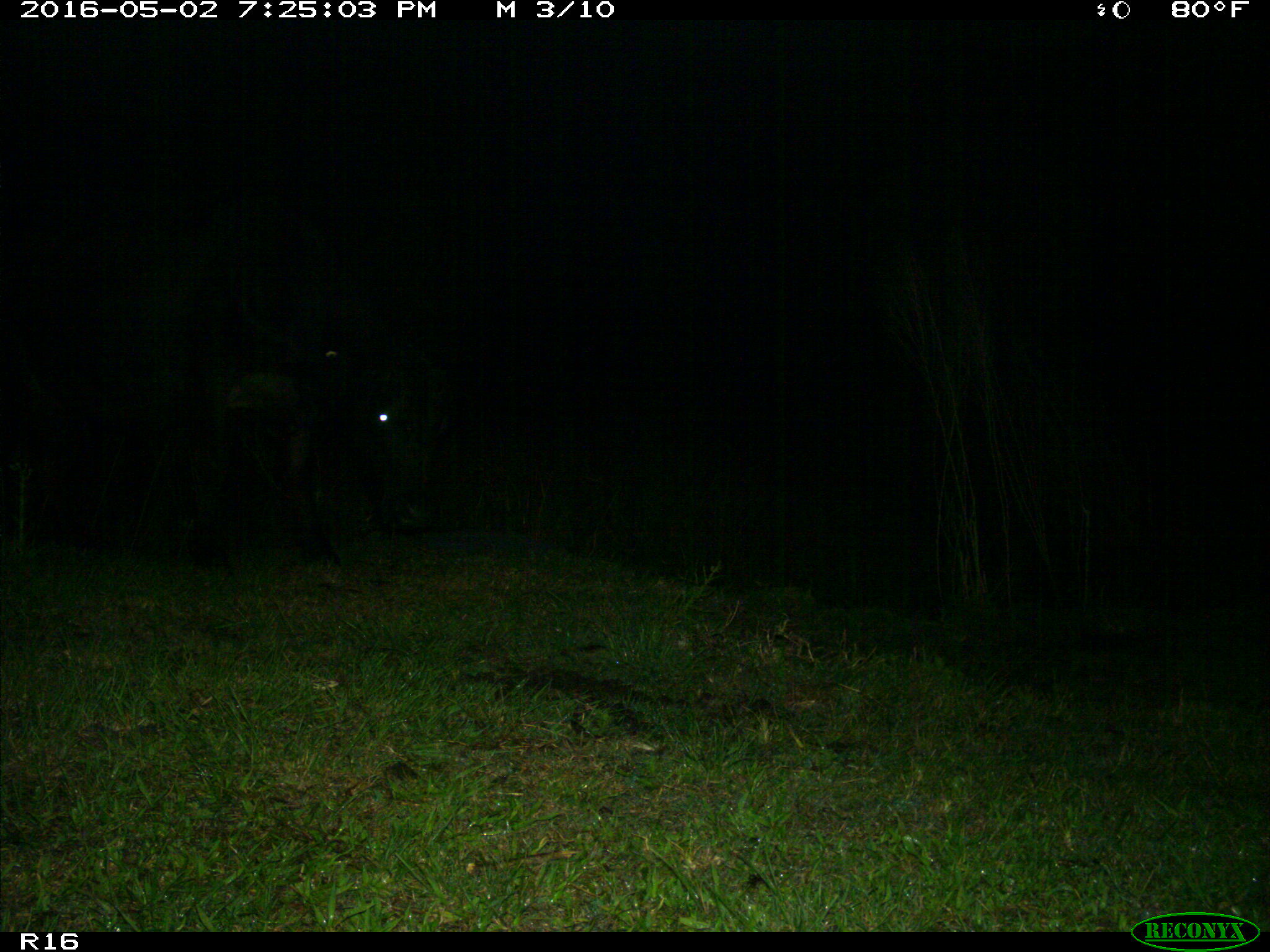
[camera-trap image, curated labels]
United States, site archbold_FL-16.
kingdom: Animalia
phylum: Chordata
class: Mammalia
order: Artiodactyla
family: Bovidae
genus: Bos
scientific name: Bos taurus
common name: domestic cow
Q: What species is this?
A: Bos taurus (domestic cow).